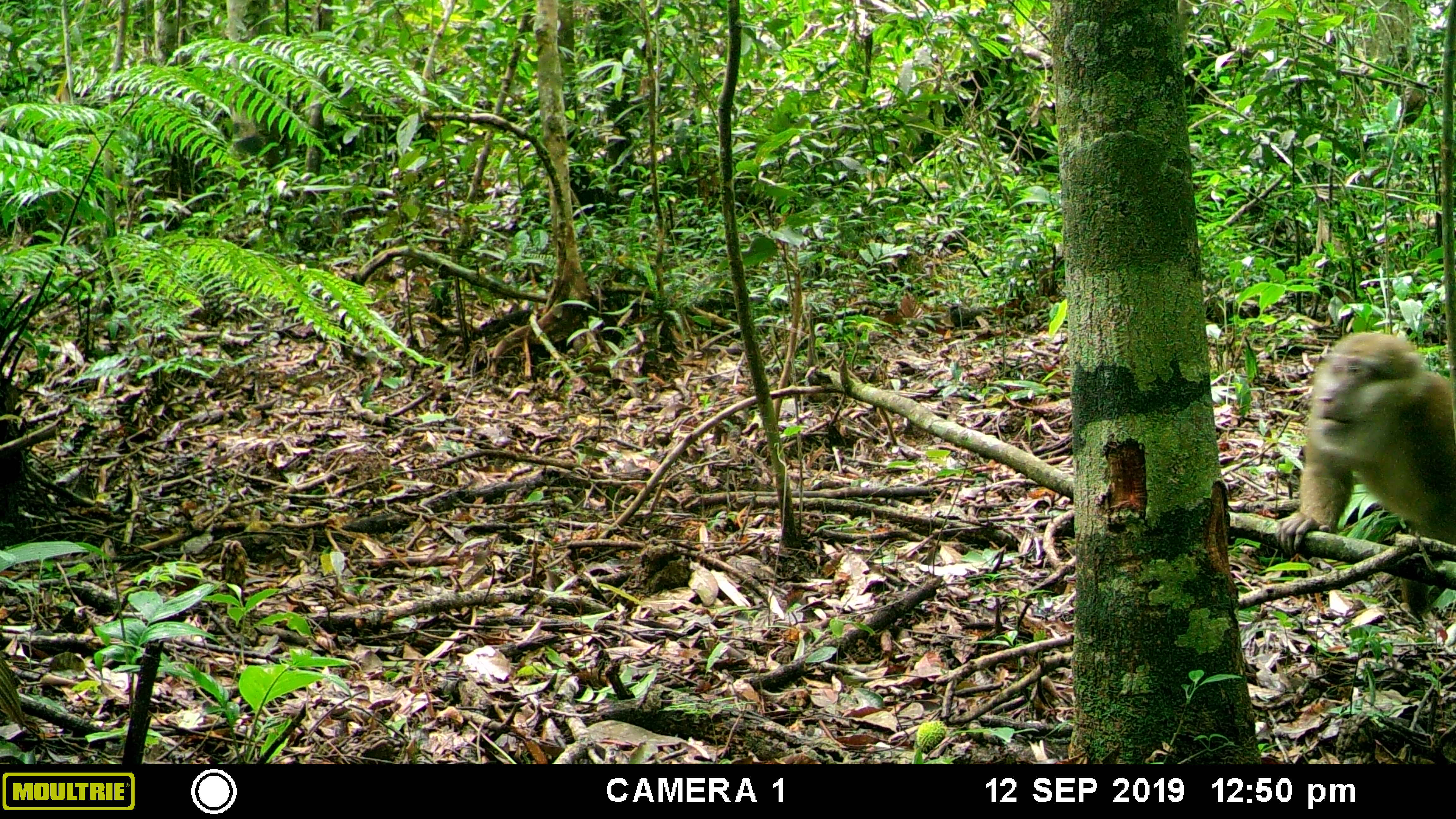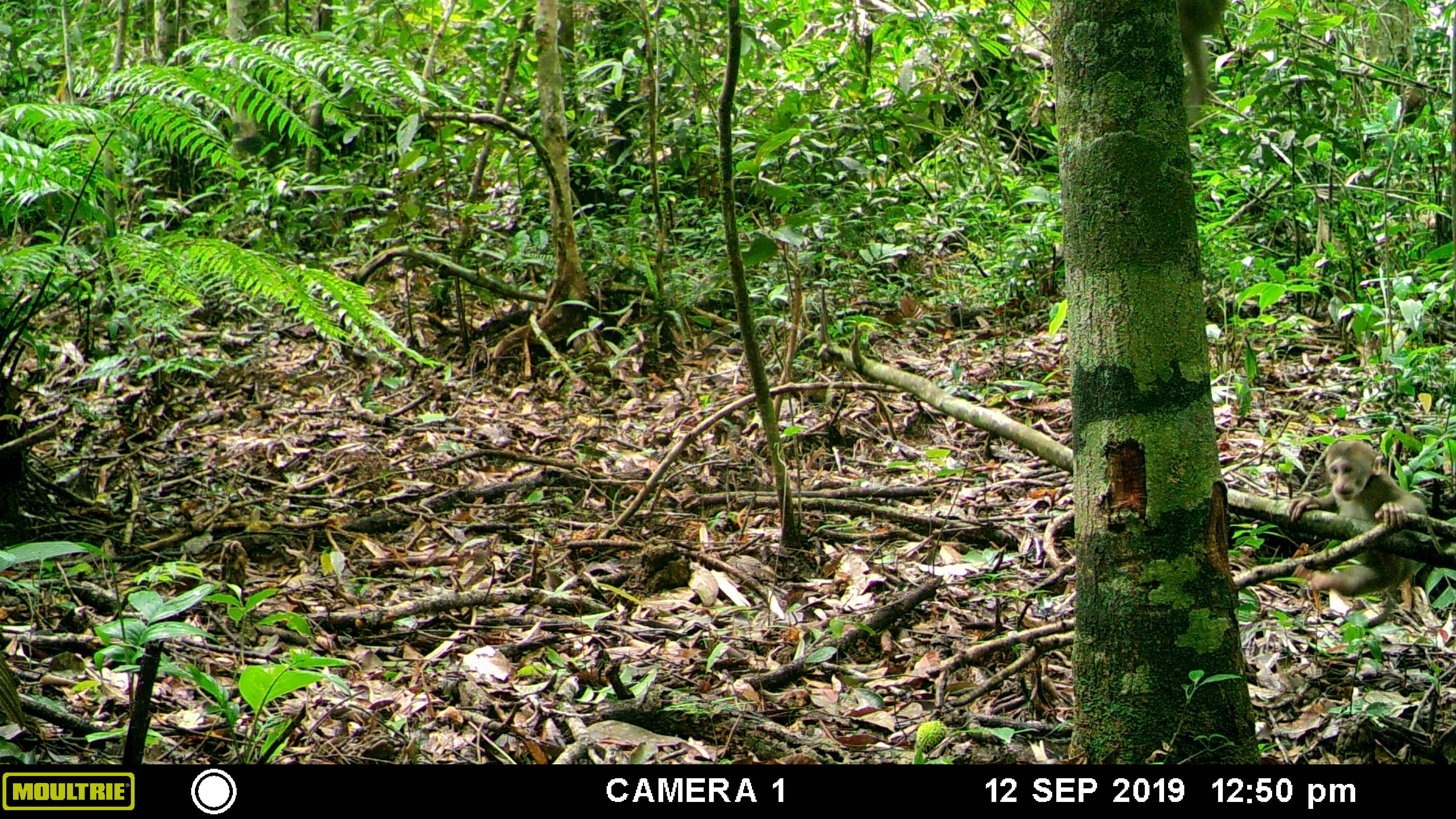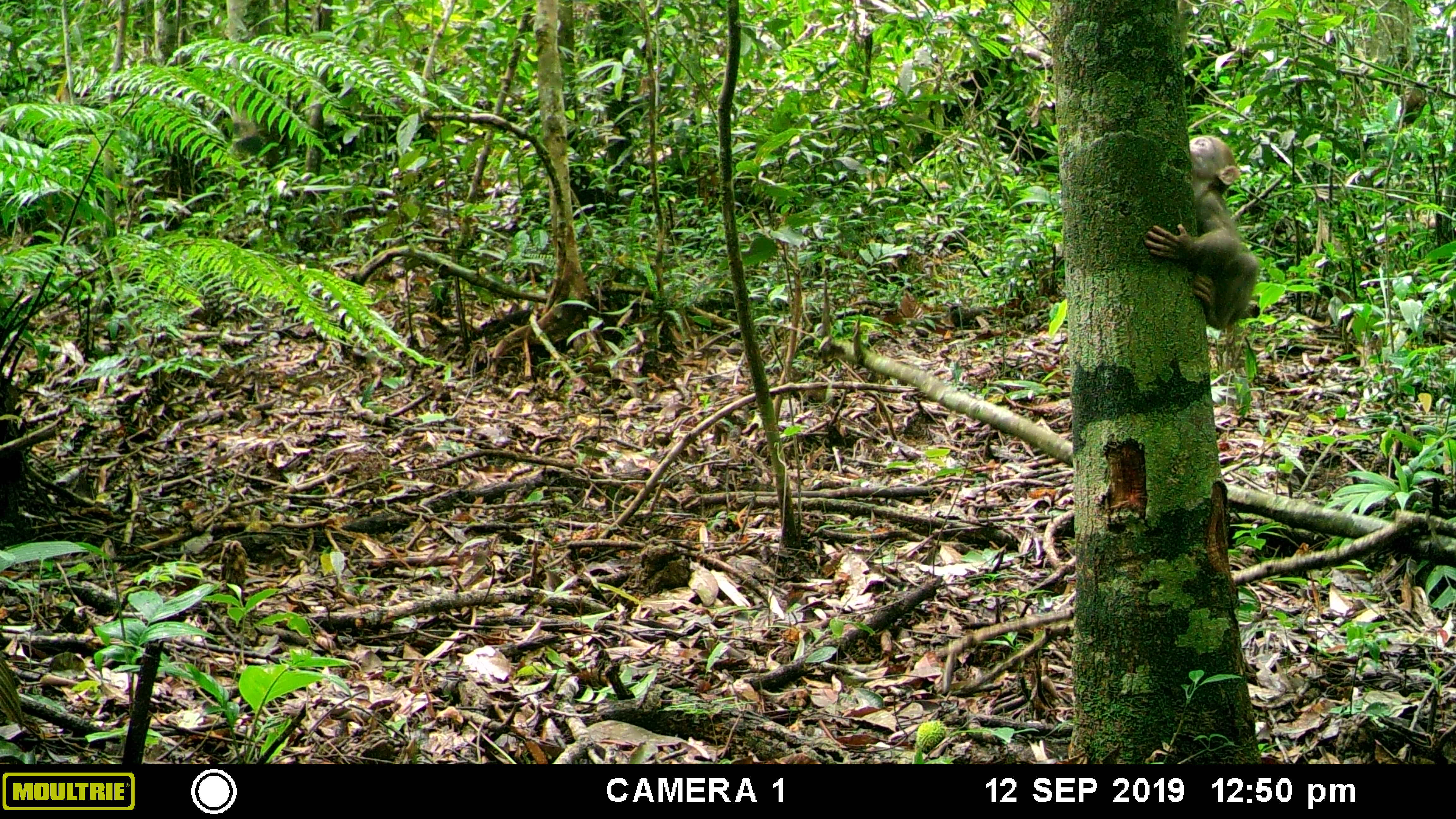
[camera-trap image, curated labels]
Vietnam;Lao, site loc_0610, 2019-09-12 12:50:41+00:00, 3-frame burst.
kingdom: Animalia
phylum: Chordata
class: Mammalia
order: Primates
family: Cercopithecidae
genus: Macaca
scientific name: Macaca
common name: macaques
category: assam or rhesus macaque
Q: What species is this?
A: Assam or rhesus macaque (macaques) (Macaca).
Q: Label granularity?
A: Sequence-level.